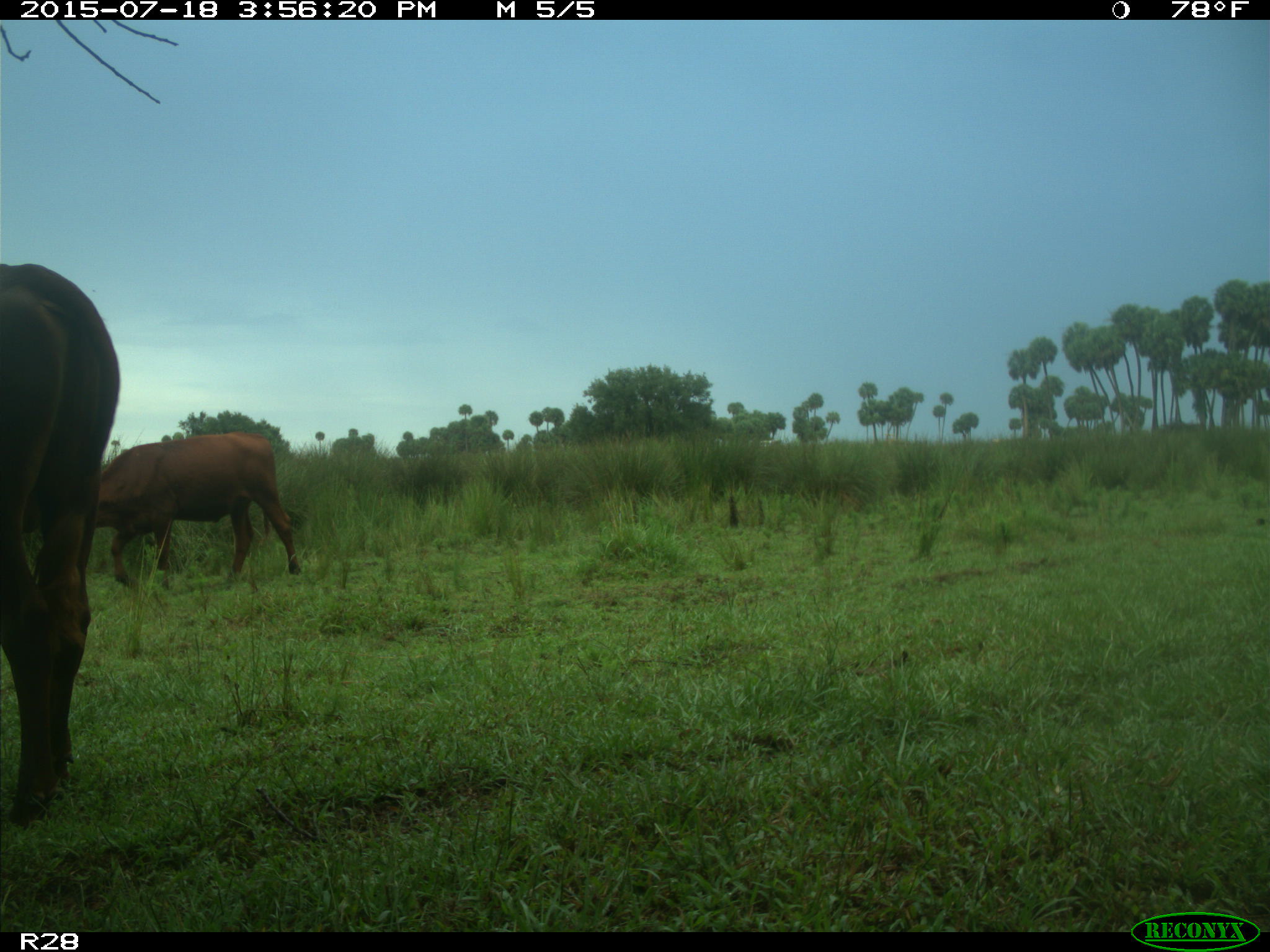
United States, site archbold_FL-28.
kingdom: Animalia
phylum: Chordata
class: Mammalia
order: Artiodactyla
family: Bovidae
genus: Bos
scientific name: Bos taurus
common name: domestic cow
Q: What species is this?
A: Bos taurus (domestic cow).